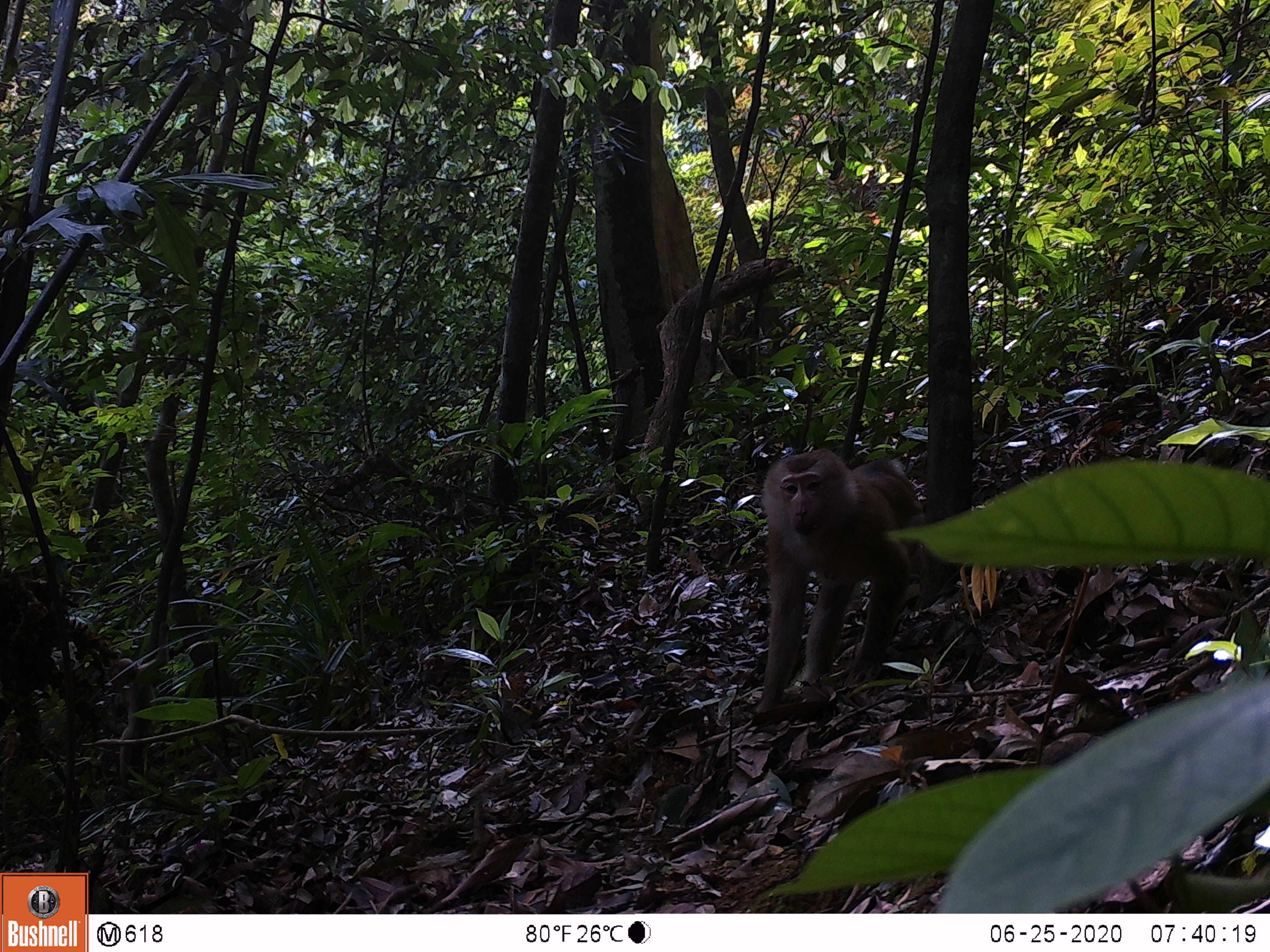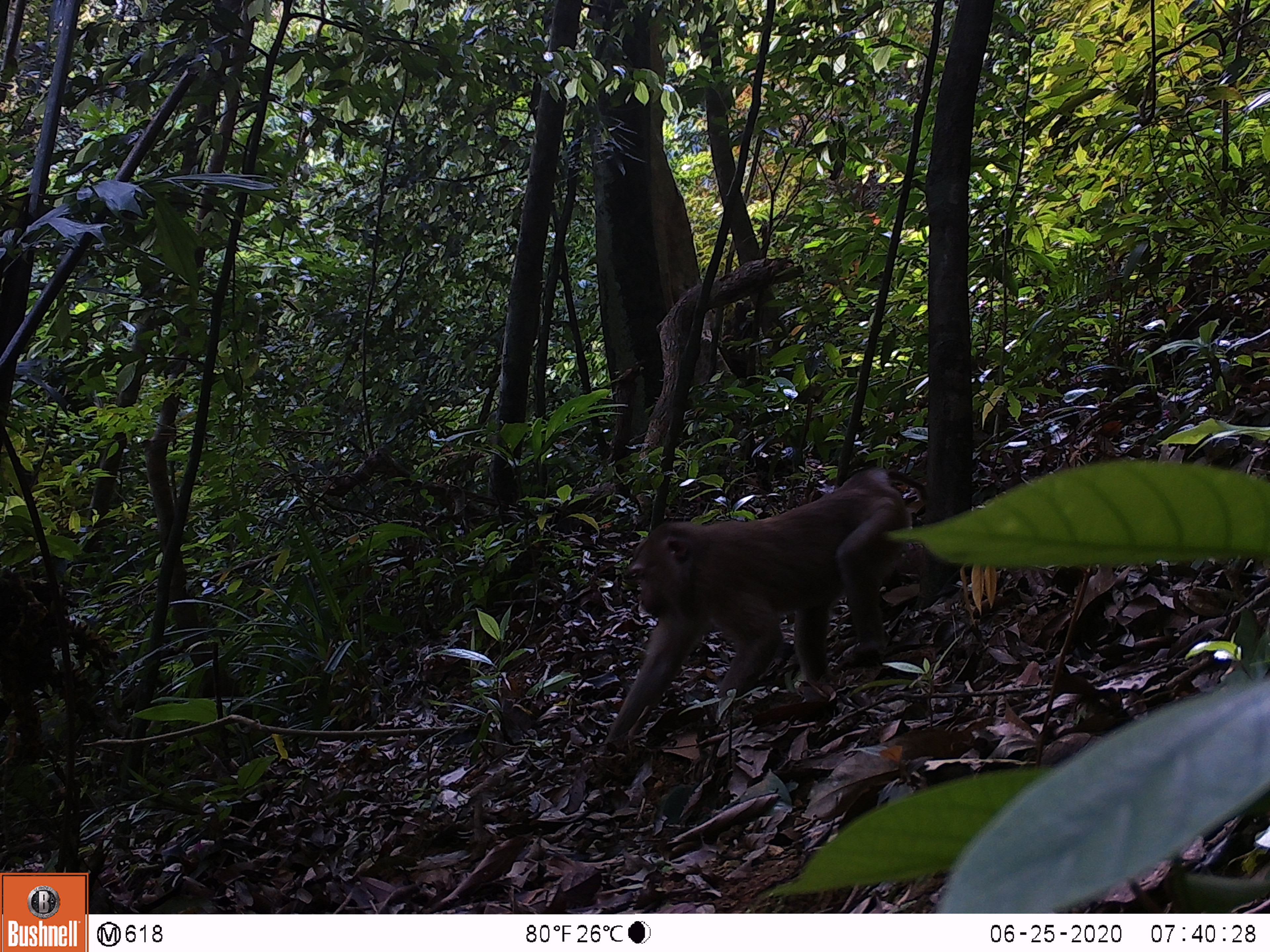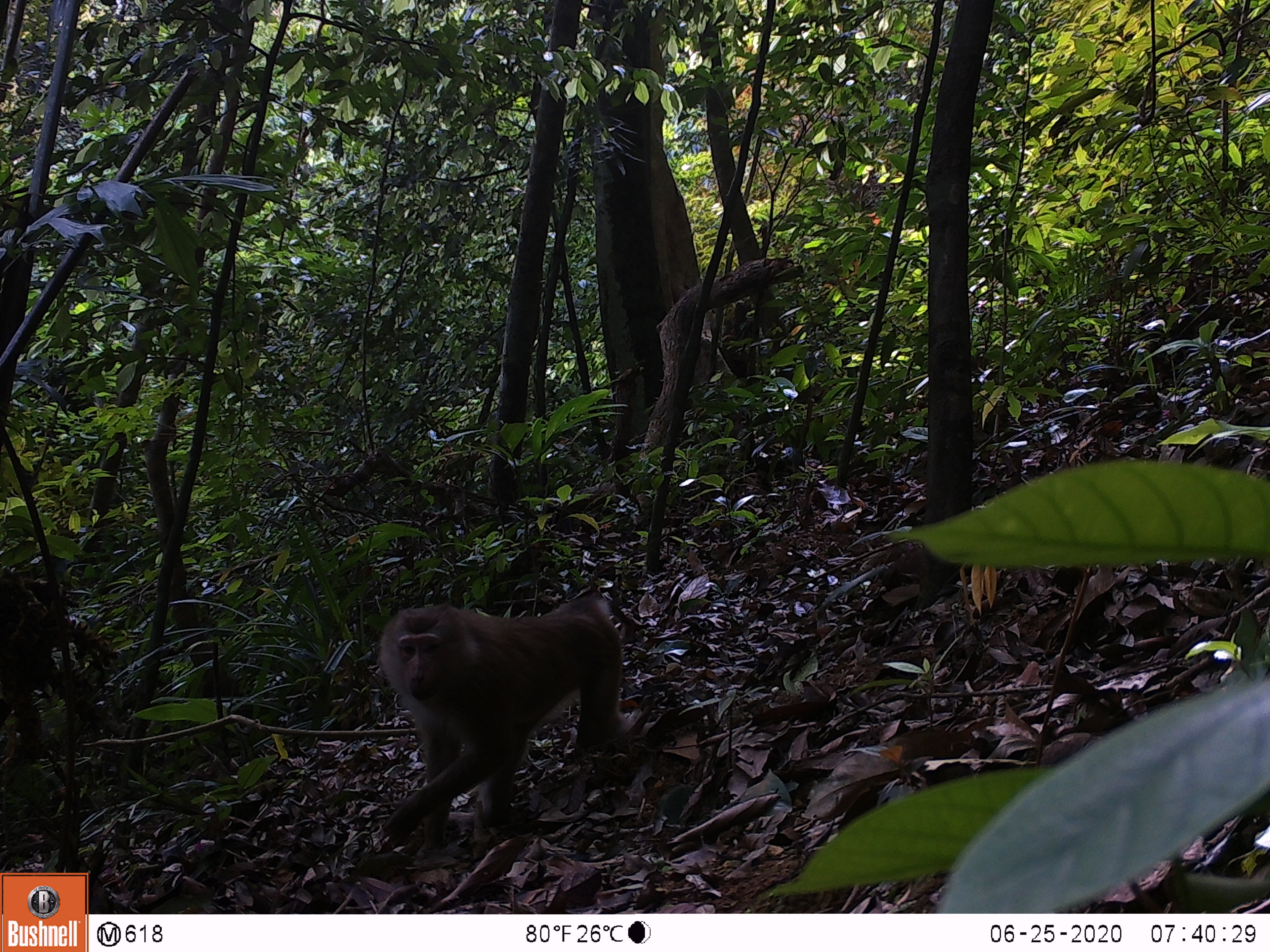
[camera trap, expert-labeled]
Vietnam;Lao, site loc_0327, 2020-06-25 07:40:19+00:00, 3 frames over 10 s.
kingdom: Animalia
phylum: Chordata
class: Mammalia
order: Primates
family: Cercopithecidae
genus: Macaca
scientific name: Macaca nemestrina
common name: pig-tailed macaque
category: pig tailed macaque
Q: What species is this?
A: Pig tailed macaque (pig-tailed macaque) (Macaca nemestrina).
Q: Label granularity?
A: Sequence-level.